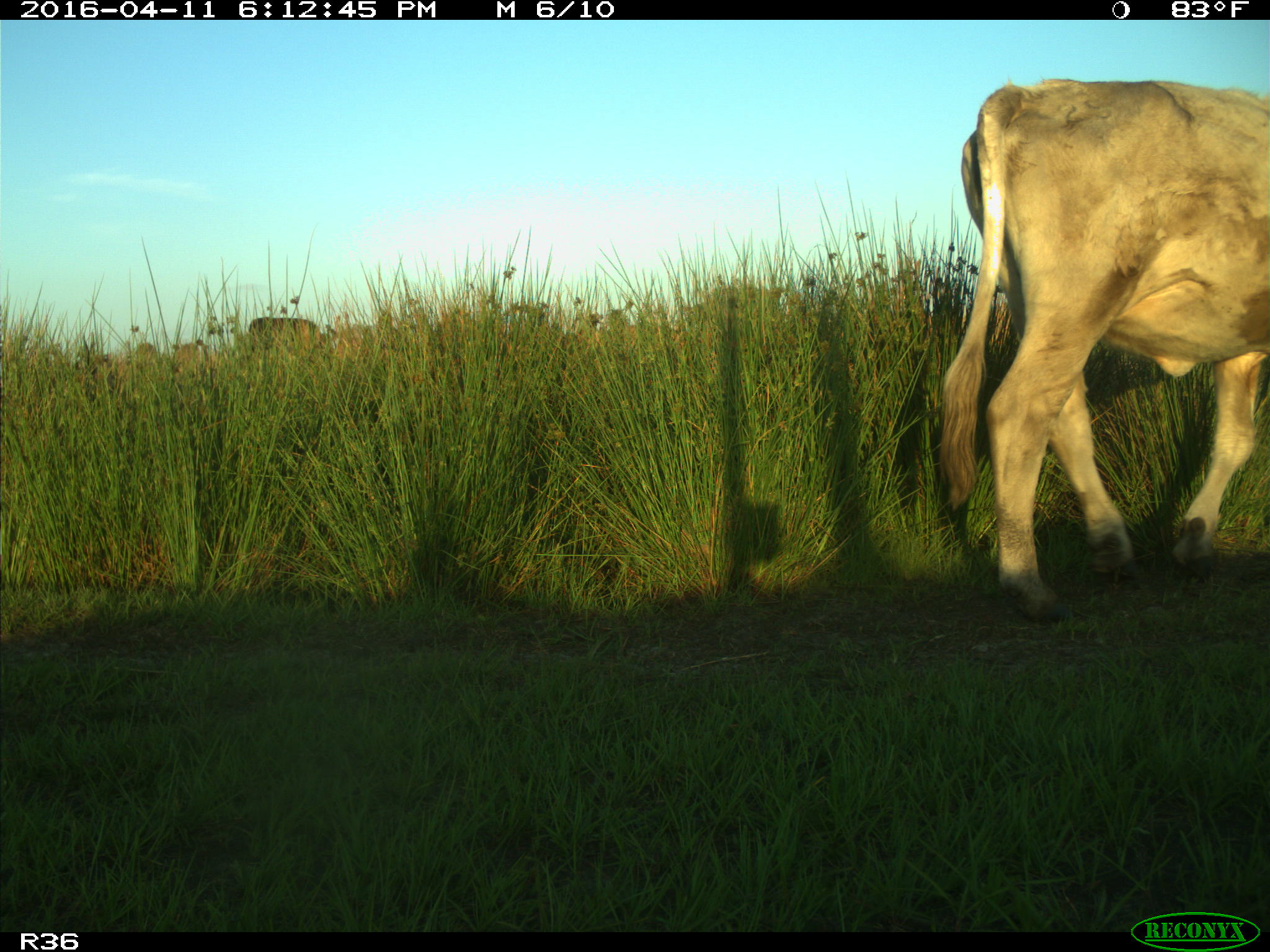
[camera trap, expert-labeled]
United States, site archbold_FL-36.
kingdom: Animalia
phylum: Chordata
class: Mammalia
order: Artiodactyla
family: Bovidae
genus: Bos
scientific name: Bos taurus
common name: domestic cow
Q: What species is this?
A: Bos taurus (domestic cow).